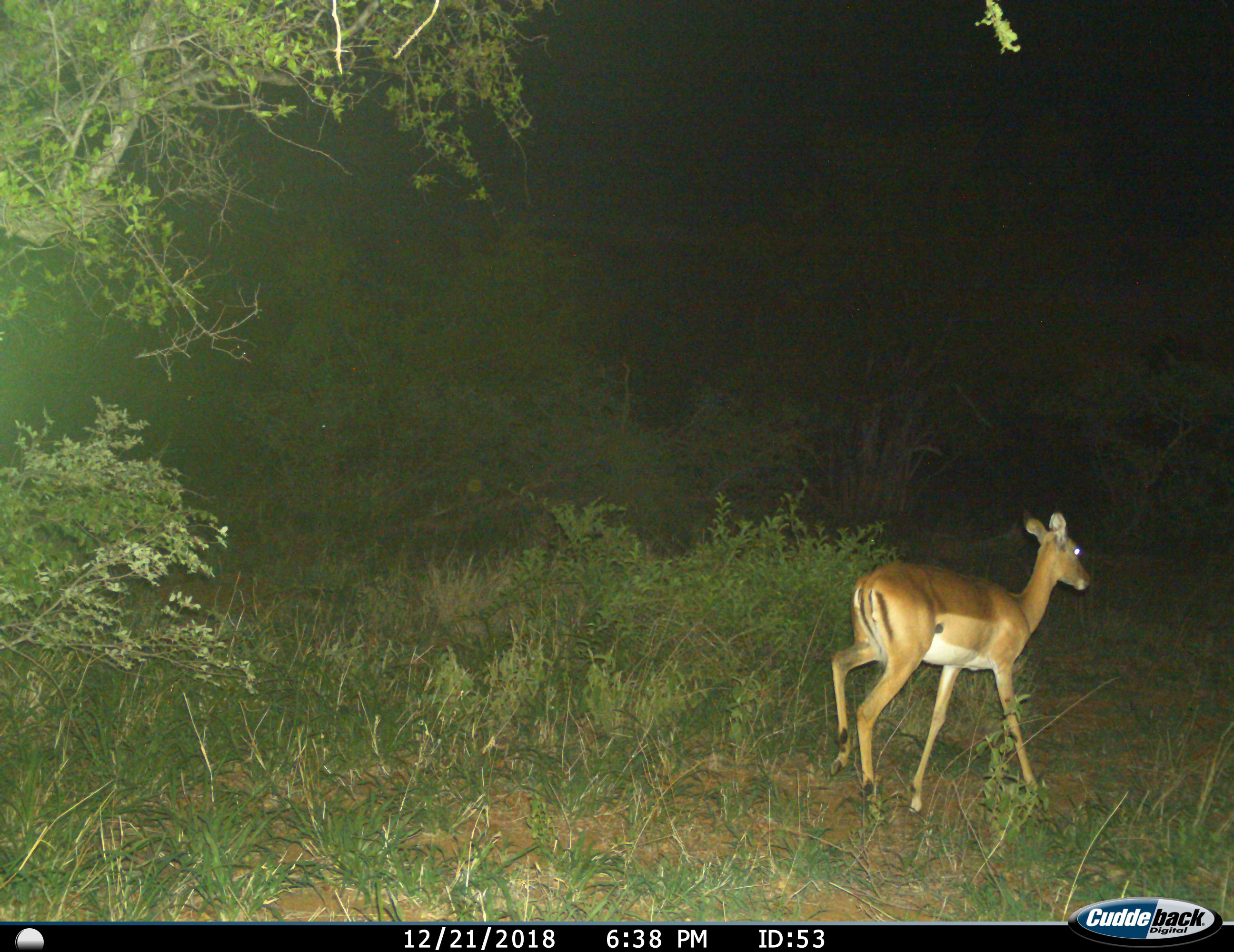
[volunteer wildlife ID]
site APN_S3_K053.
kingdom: Animalia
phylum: Chordata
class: Mammalia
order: Artiodactyla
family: Bovidae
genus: Aepyceros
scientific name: Aepyceros melampus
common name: impala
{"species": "impala (Aepyceros melampus)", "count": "1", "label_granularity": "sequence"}